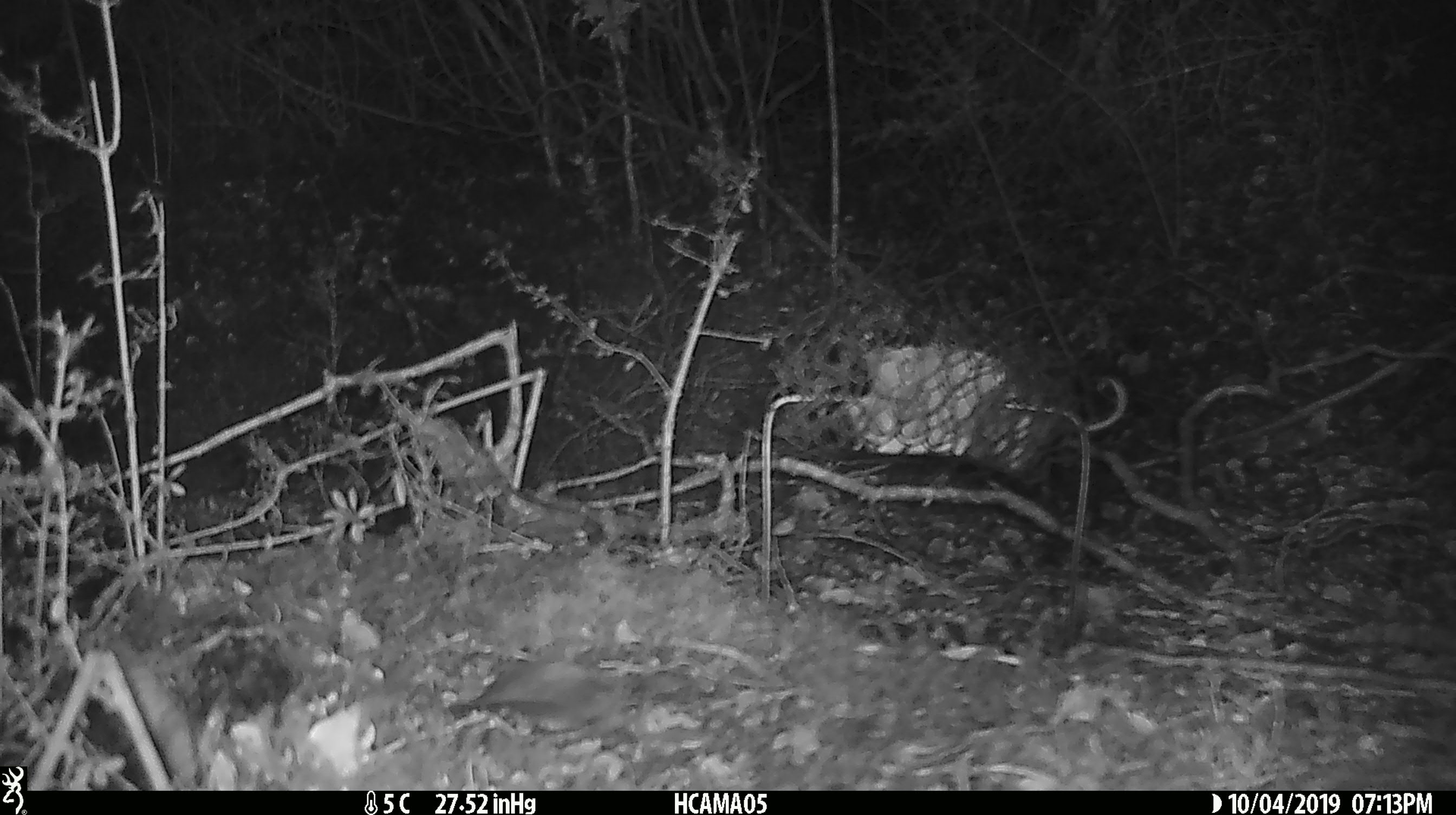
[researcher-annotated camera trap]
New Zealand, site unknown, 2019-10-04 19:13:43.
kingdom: Animalia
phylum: Chordata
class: Mammalia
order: Rodentia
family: Muridae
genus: Mus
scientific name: Mus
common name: mouse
Mouse (Mus).